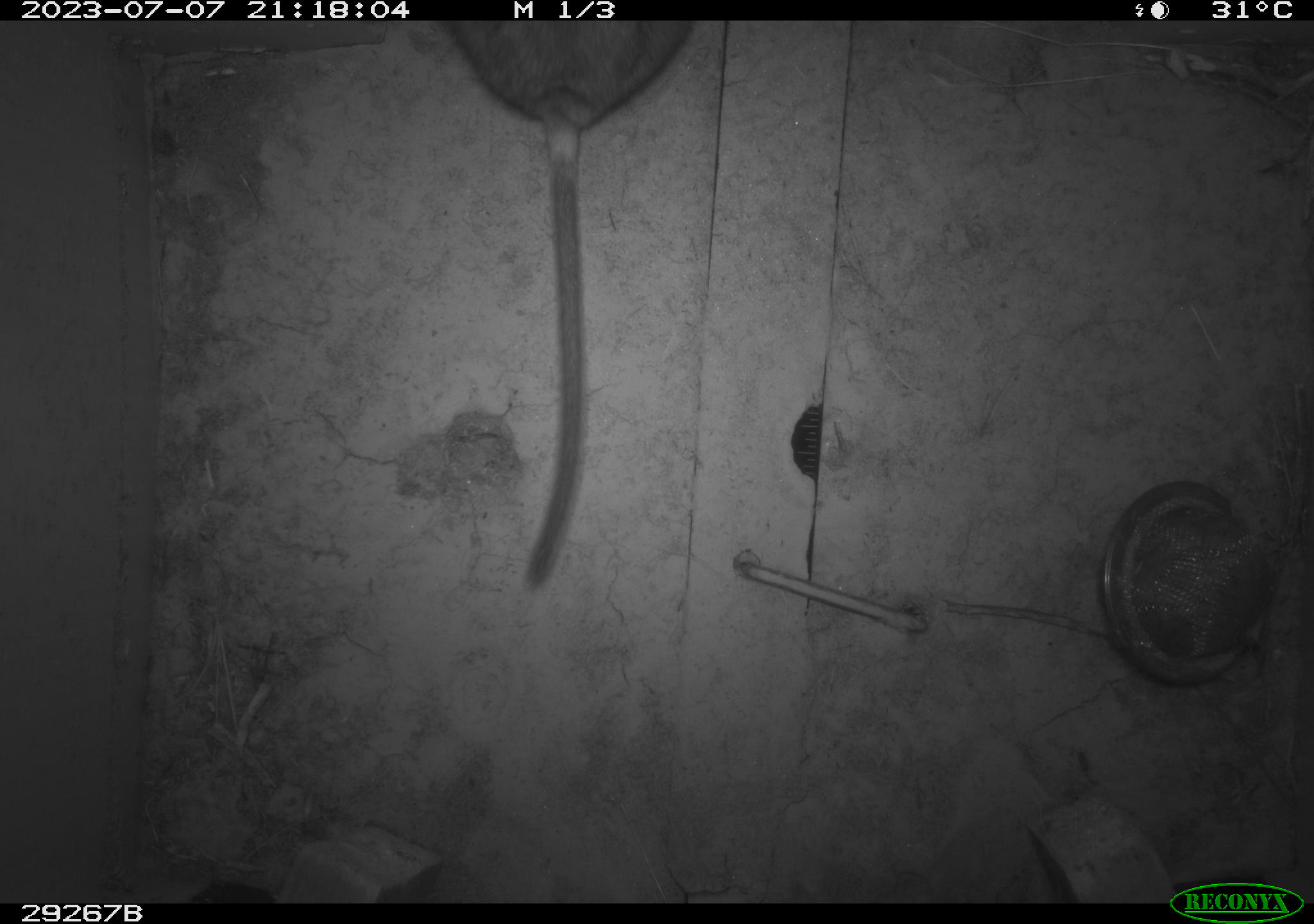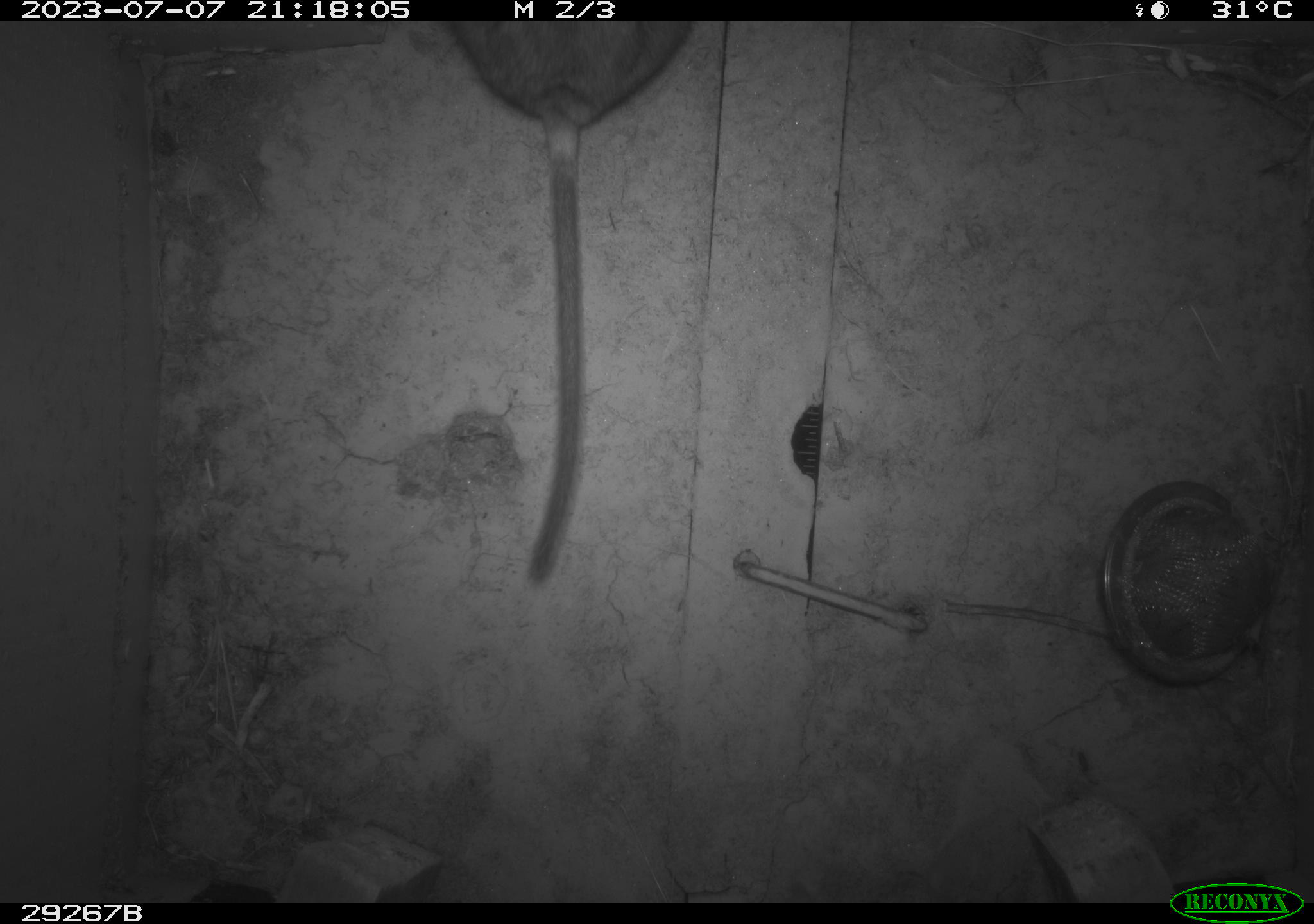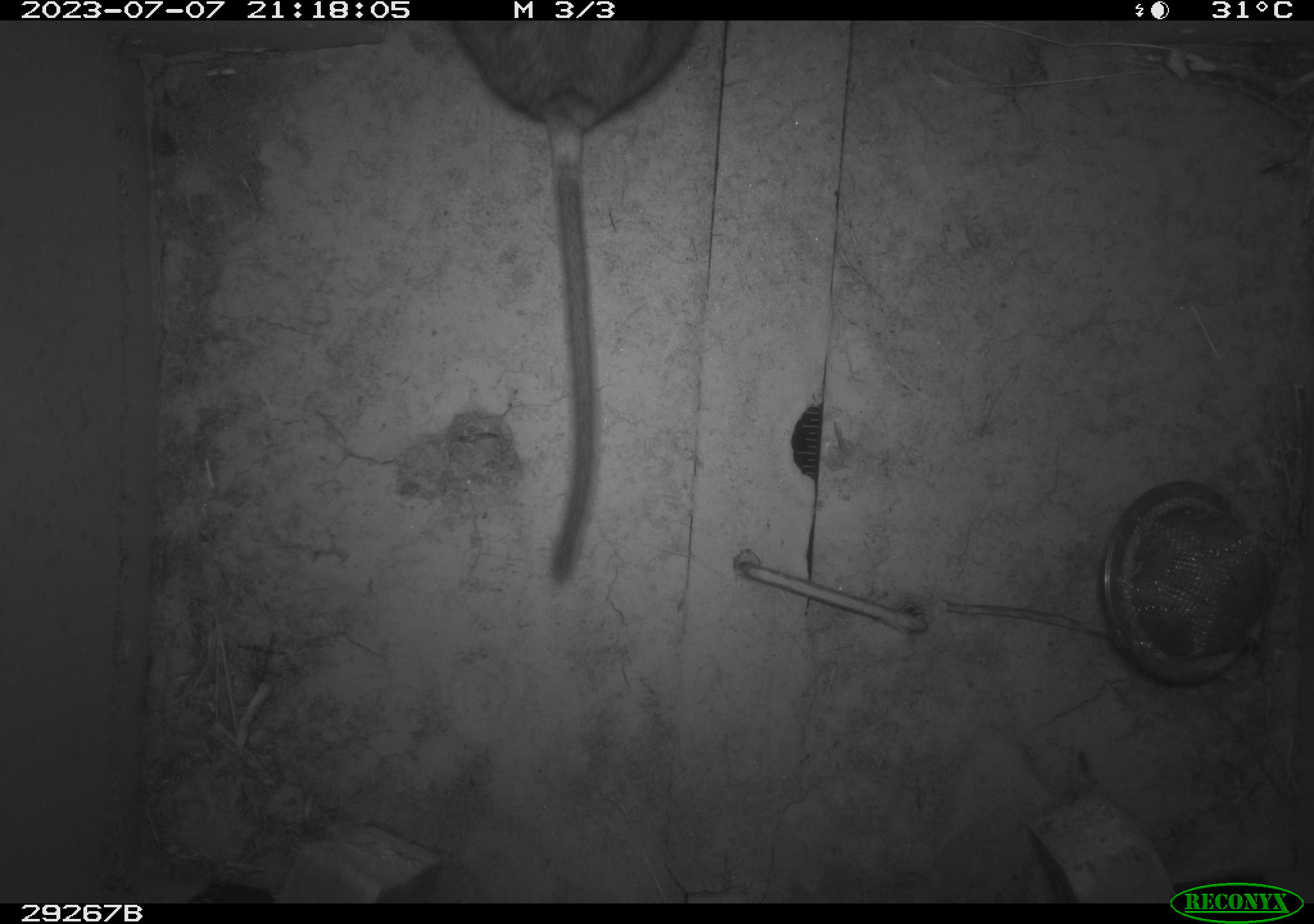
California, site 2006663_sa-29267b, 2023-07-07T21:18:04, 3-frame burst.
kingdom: Animalia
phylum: Chordata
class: Mammalia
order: Rodentia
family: Cricetidae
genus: Neotoma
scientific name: Neotoma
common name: pack rat or woodrat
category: neotoma species